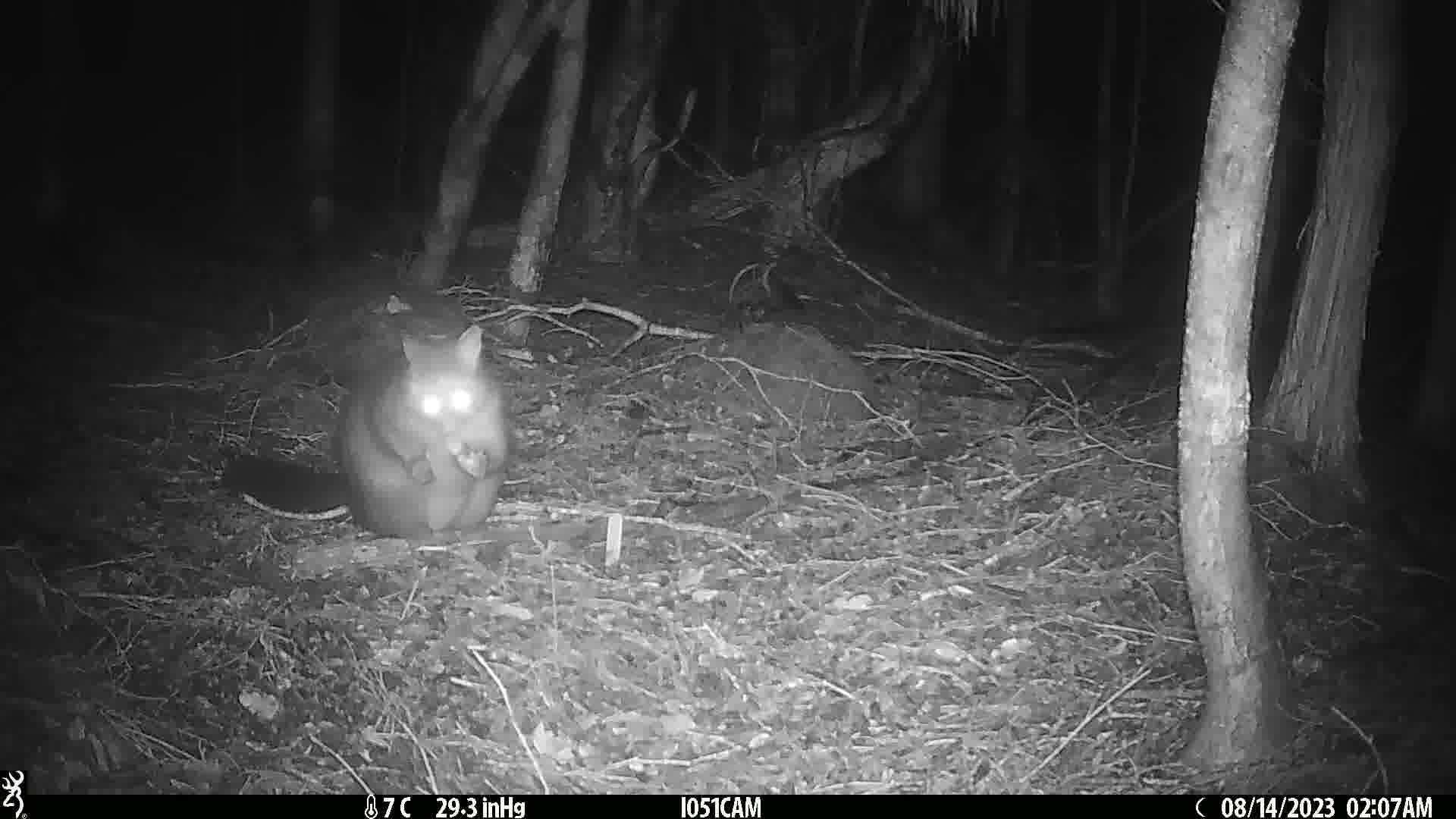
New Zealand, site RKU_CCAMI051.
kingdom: Animalia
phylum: Chordata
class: Mammalia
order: Diprotodontia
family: Phalangeridae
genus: Trichosurus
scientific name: Trichosurus vulpecula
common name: common brushtail possum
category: possum